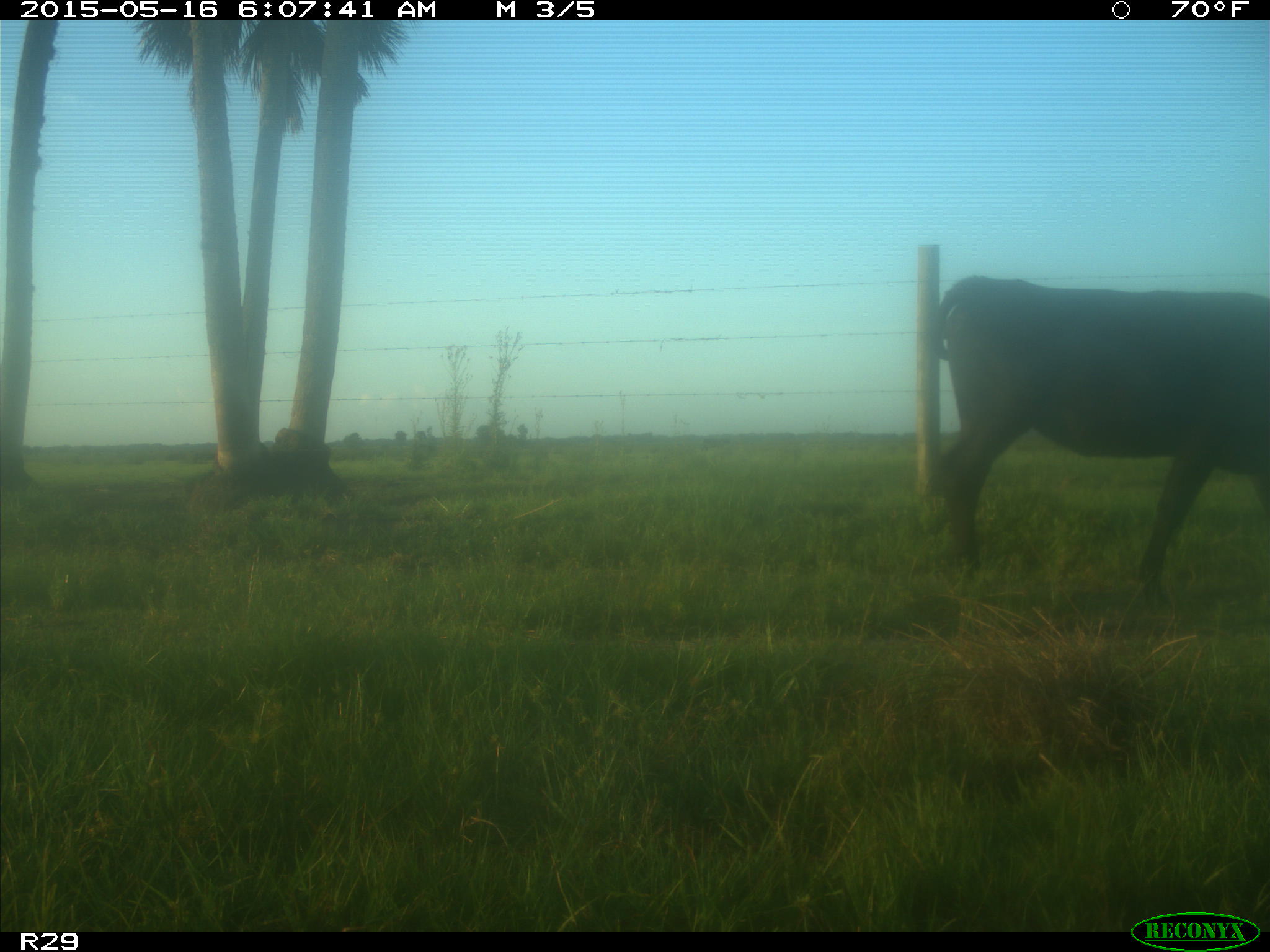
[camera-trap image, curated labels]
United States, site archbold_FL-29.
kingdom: Animalia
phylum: Chordata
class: Mammalia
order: Artiodactyla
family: Bovidae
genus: Bos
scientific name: Bos taurus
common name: domestic cow